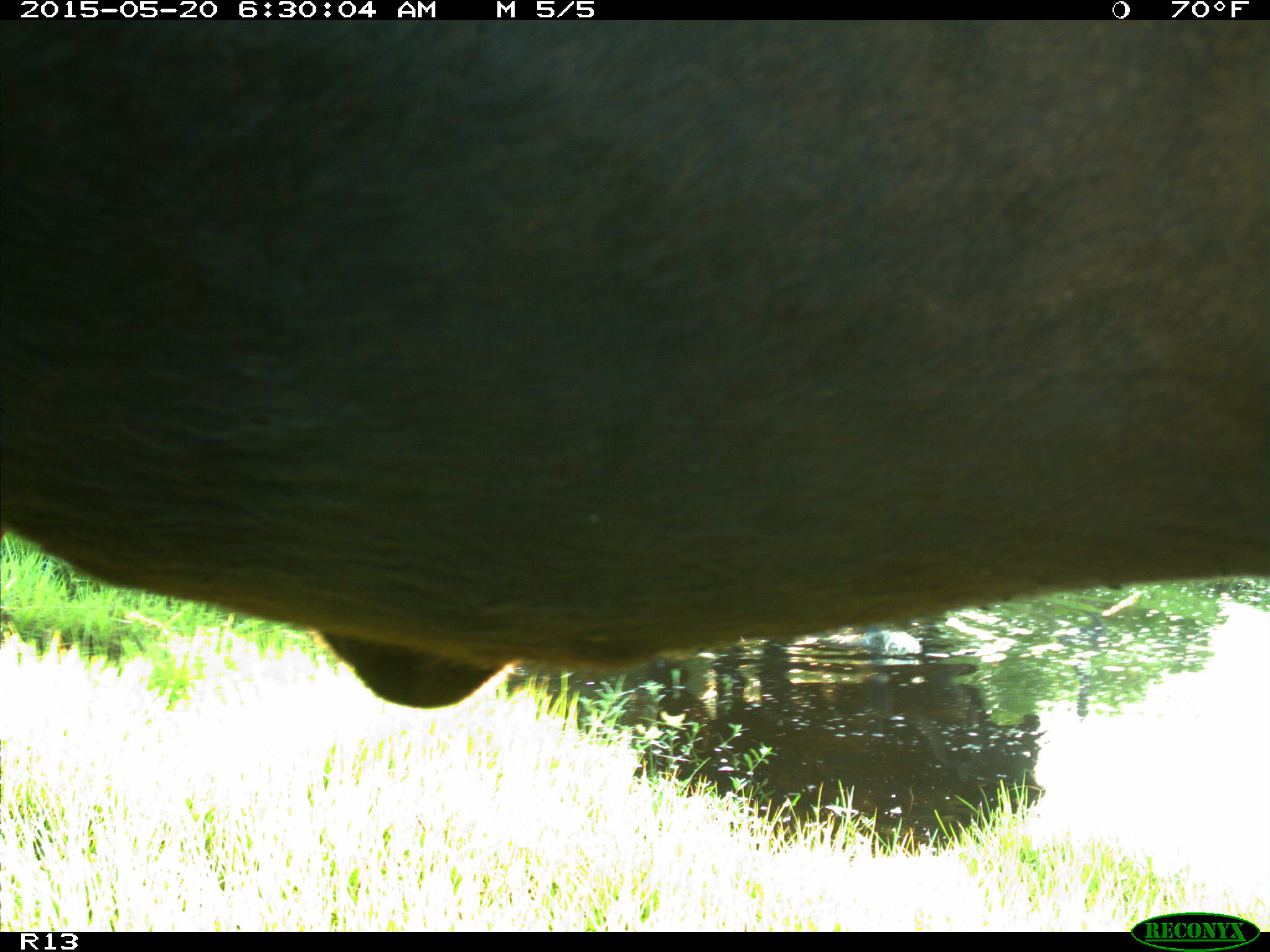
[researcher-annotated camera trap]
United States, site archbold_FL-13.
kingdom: Animalia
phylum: Chordata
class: Mammalia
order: Artiodactyla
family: Bovidae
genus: Bos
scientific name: Bos taurus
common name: domestic cow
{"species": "Bos taurus (domestic cow)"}